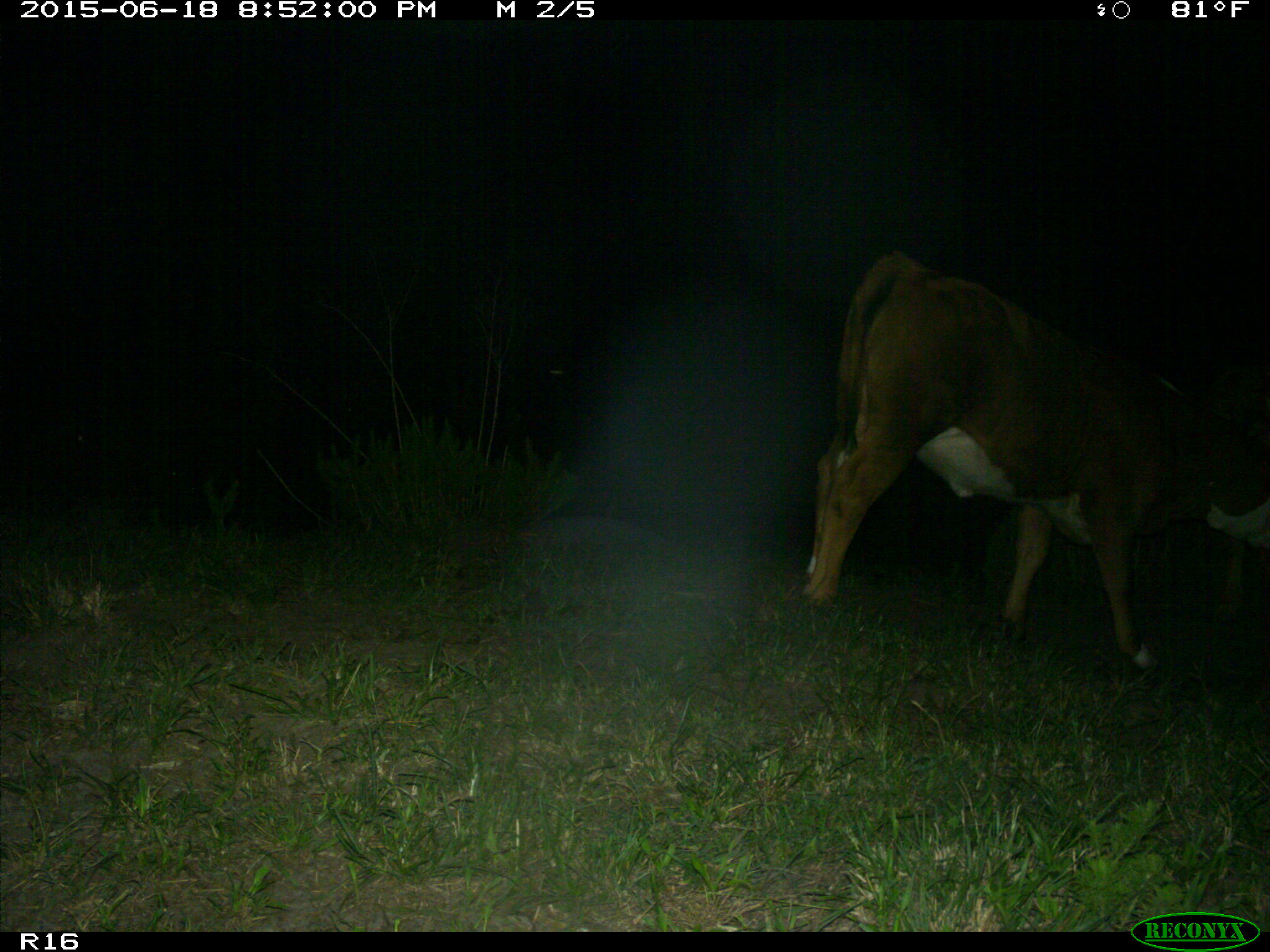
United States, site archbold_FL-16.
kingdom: Animalia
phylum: Chordata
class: Mammalia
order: Artiodactyla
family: Bovidae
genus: Bos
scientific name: Bos taurus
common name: domestic cow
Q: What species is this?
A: Bos taurus (domestic cow).